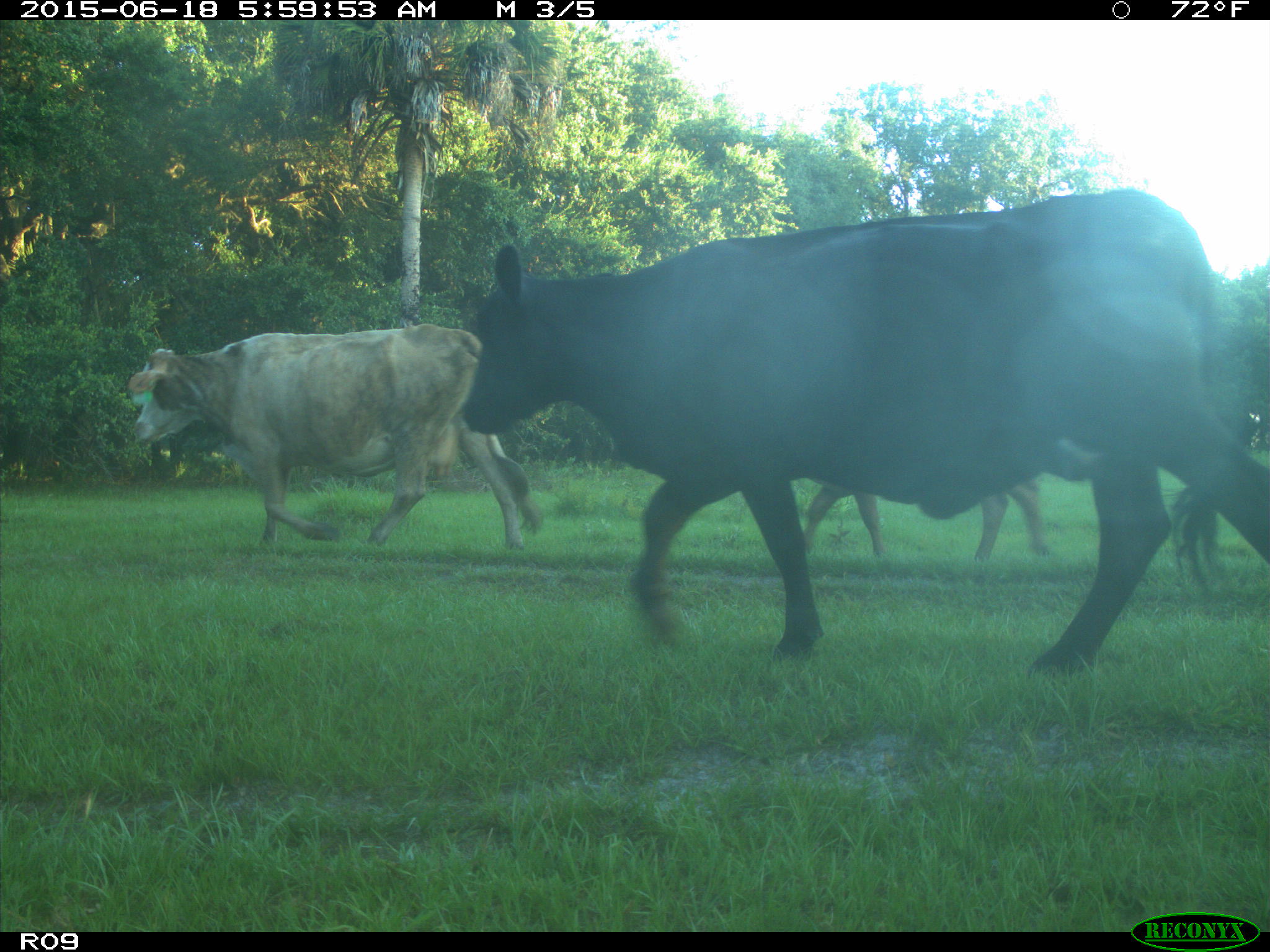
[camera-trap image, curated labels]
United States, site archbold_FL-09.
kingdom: Animalia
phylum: Chordata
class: Mammalia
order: Artiodactyla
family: Bovidae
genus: Bos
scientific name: Bos taurus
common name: domestic cow